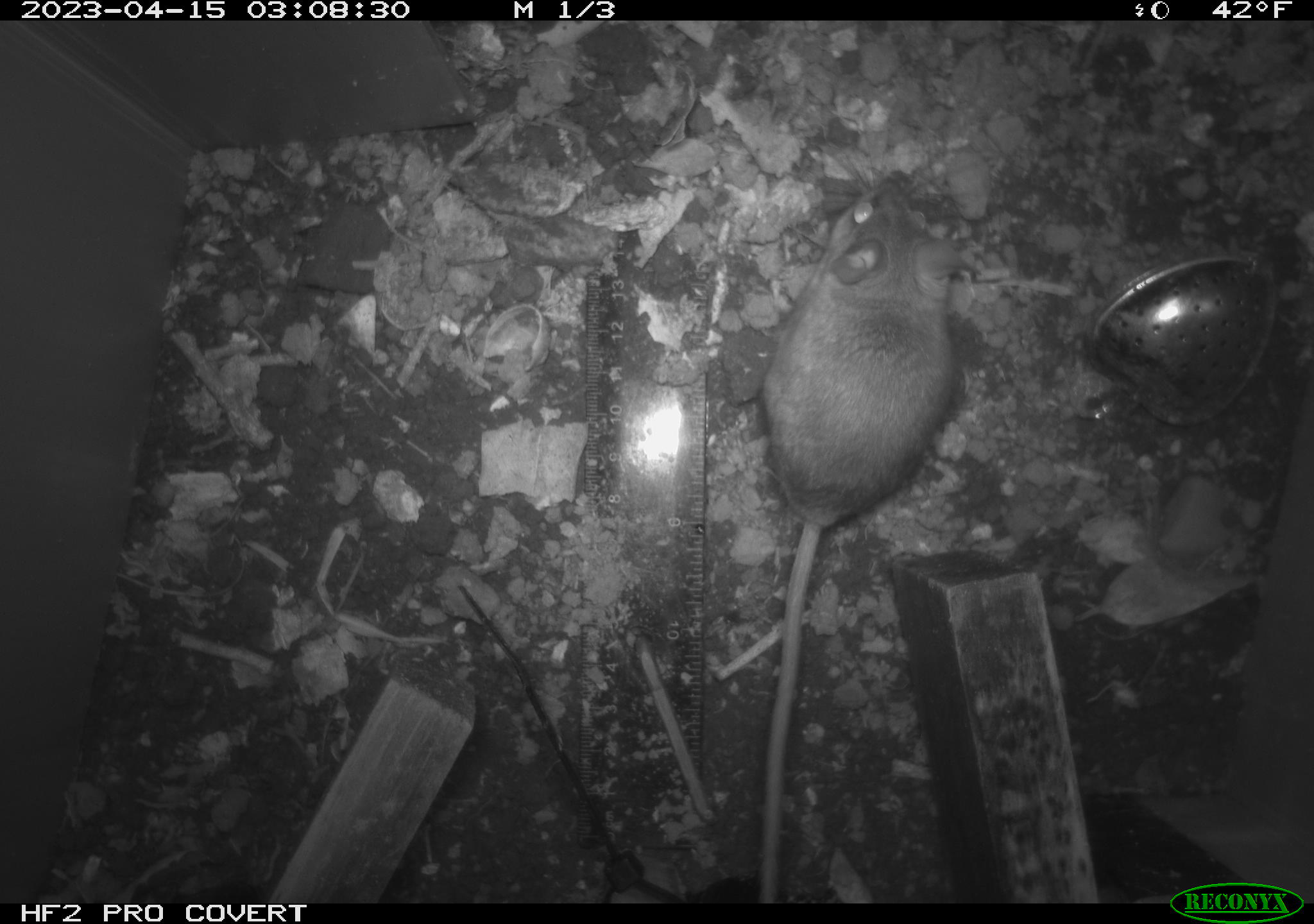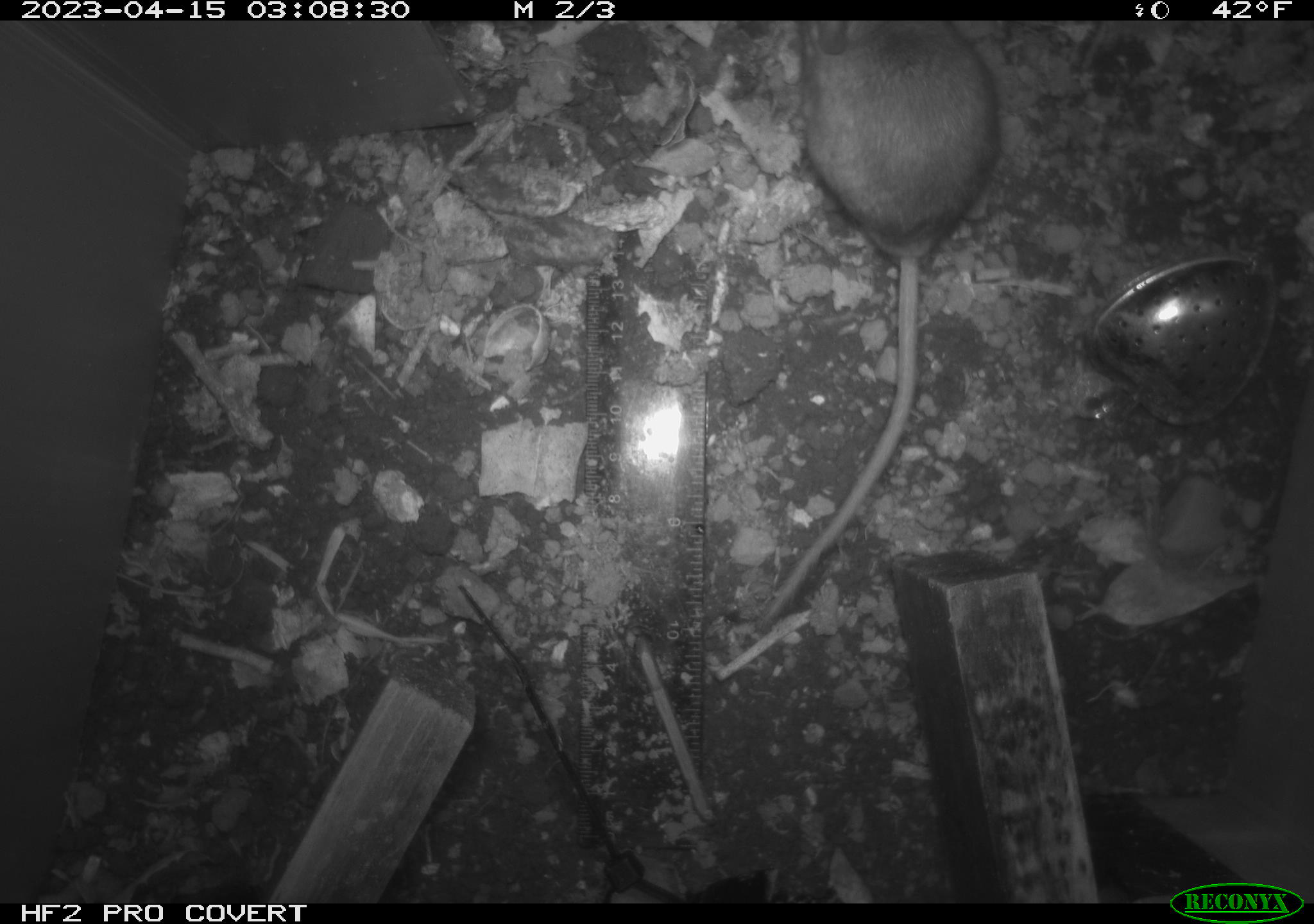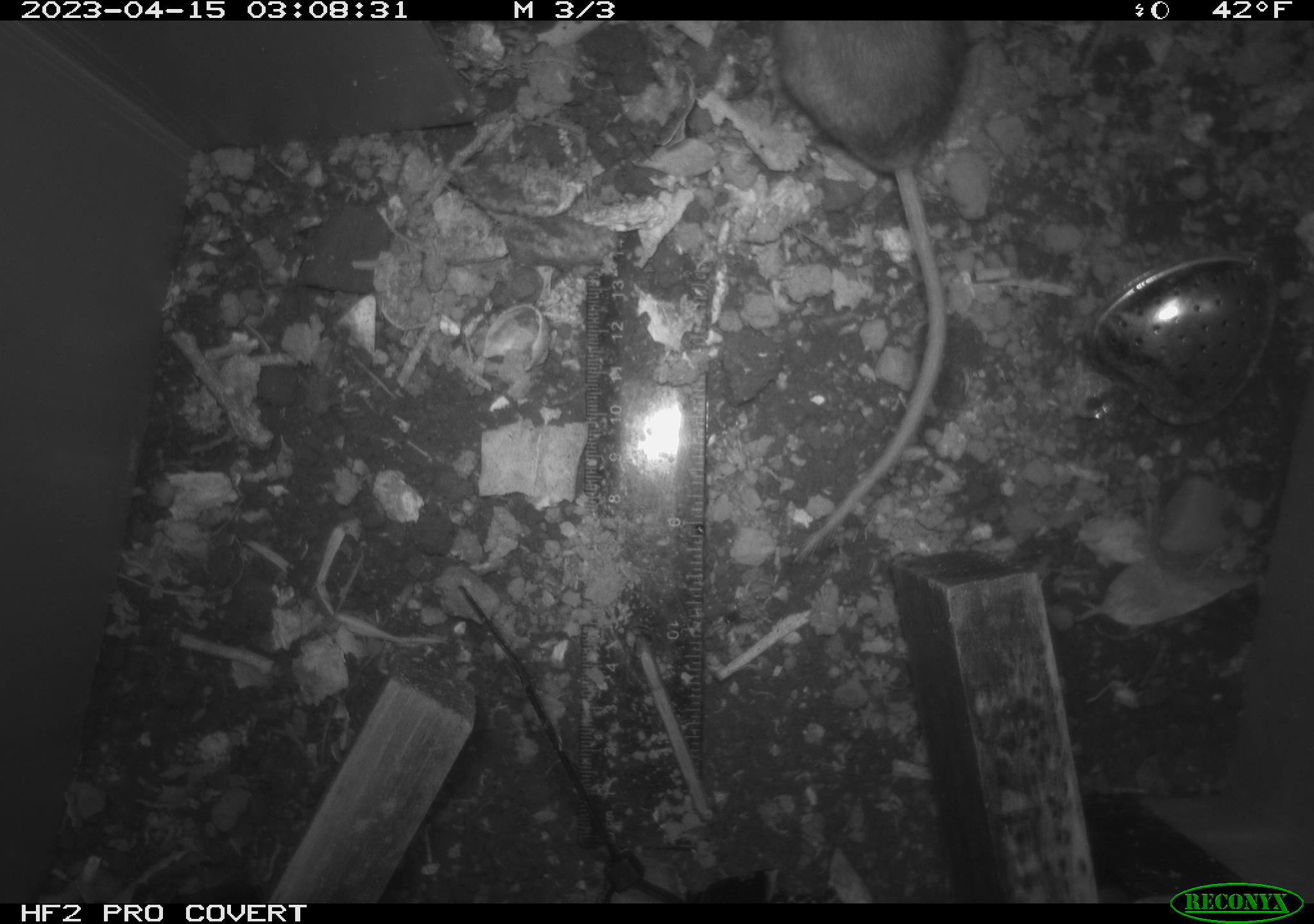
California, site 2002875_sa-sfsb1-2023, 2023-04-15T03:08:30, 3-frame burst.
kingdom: Animalia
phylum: Chordata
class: Mammalia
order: Rodentia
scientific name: Rodentia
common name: mouse species